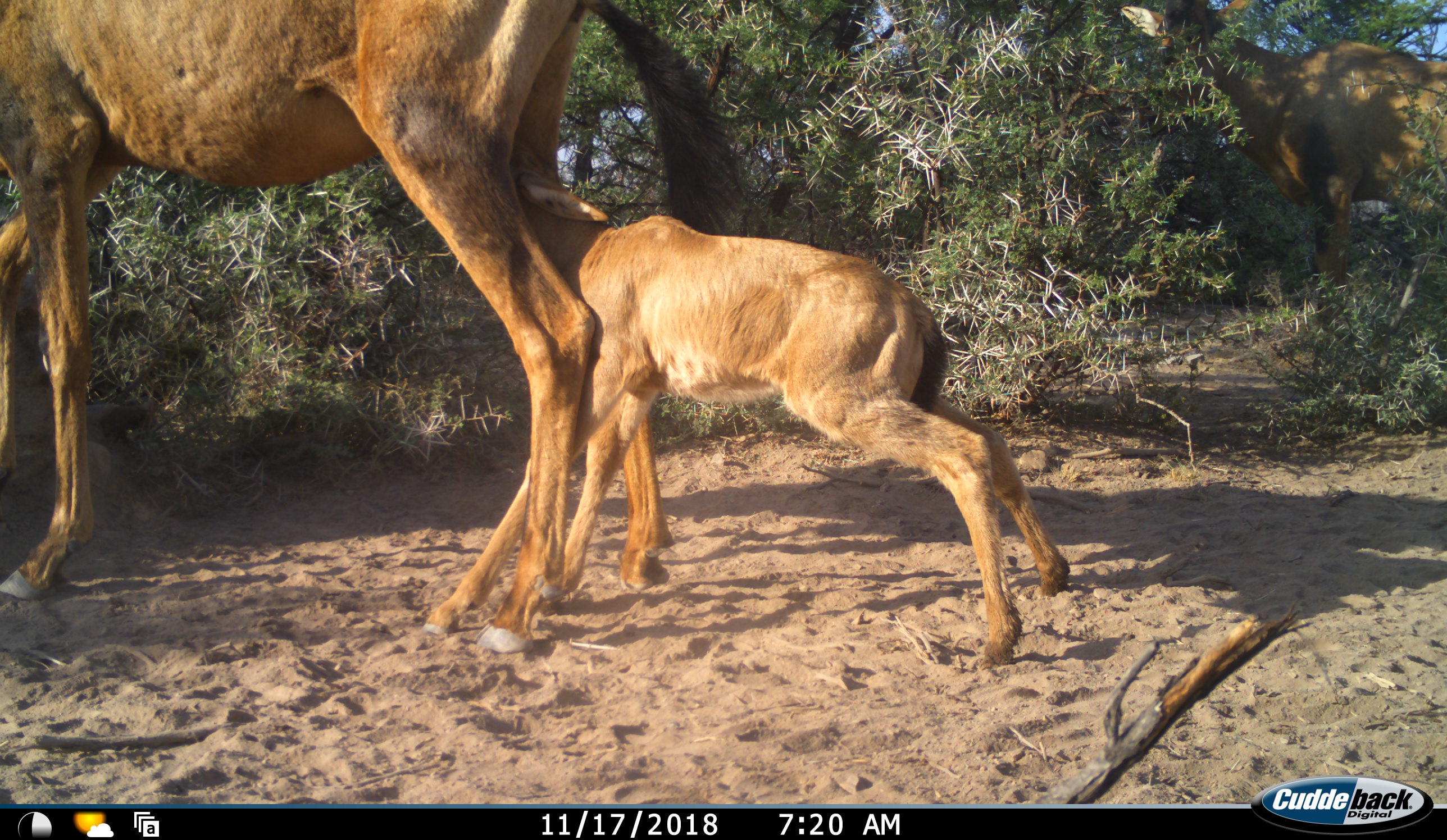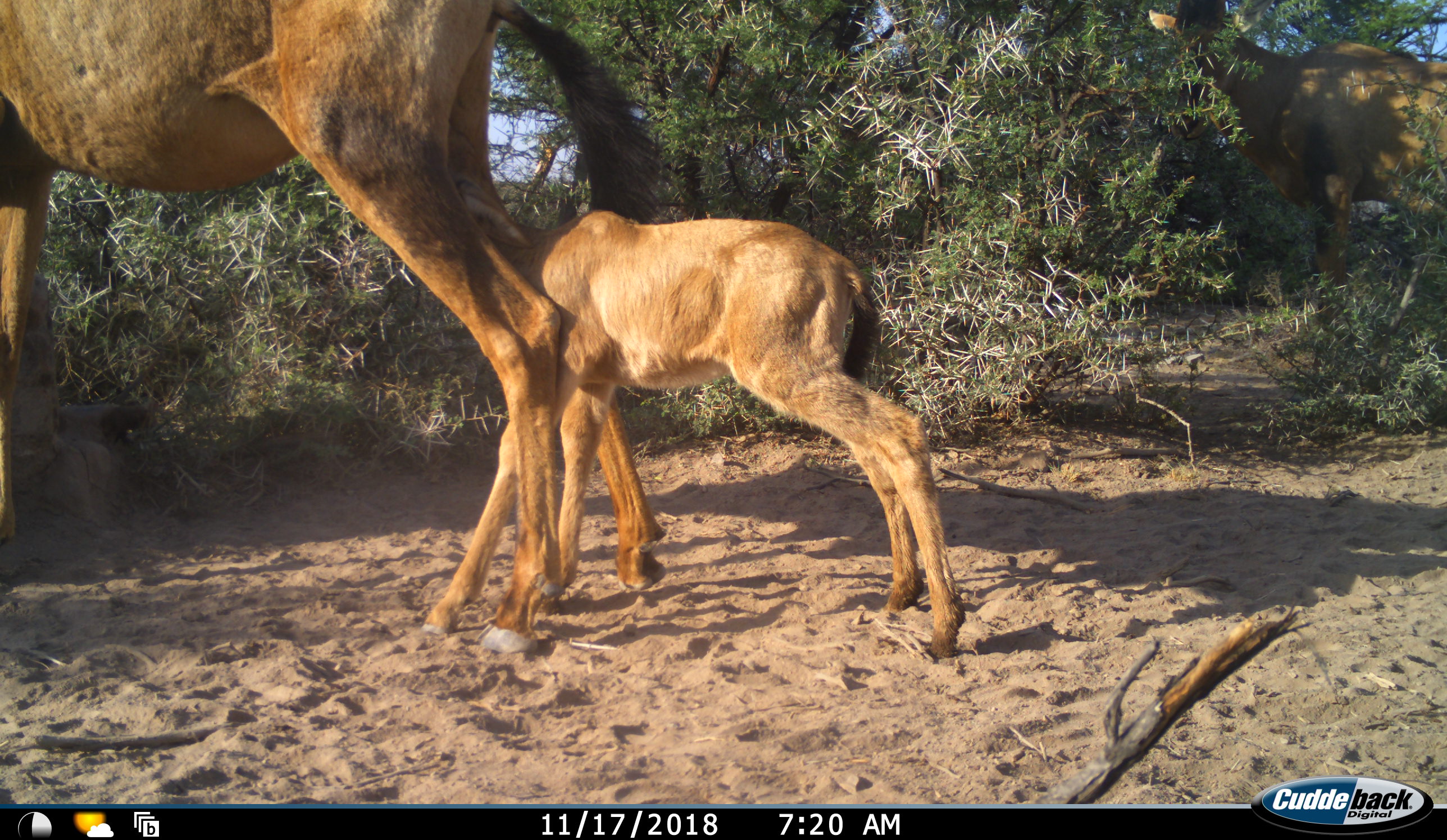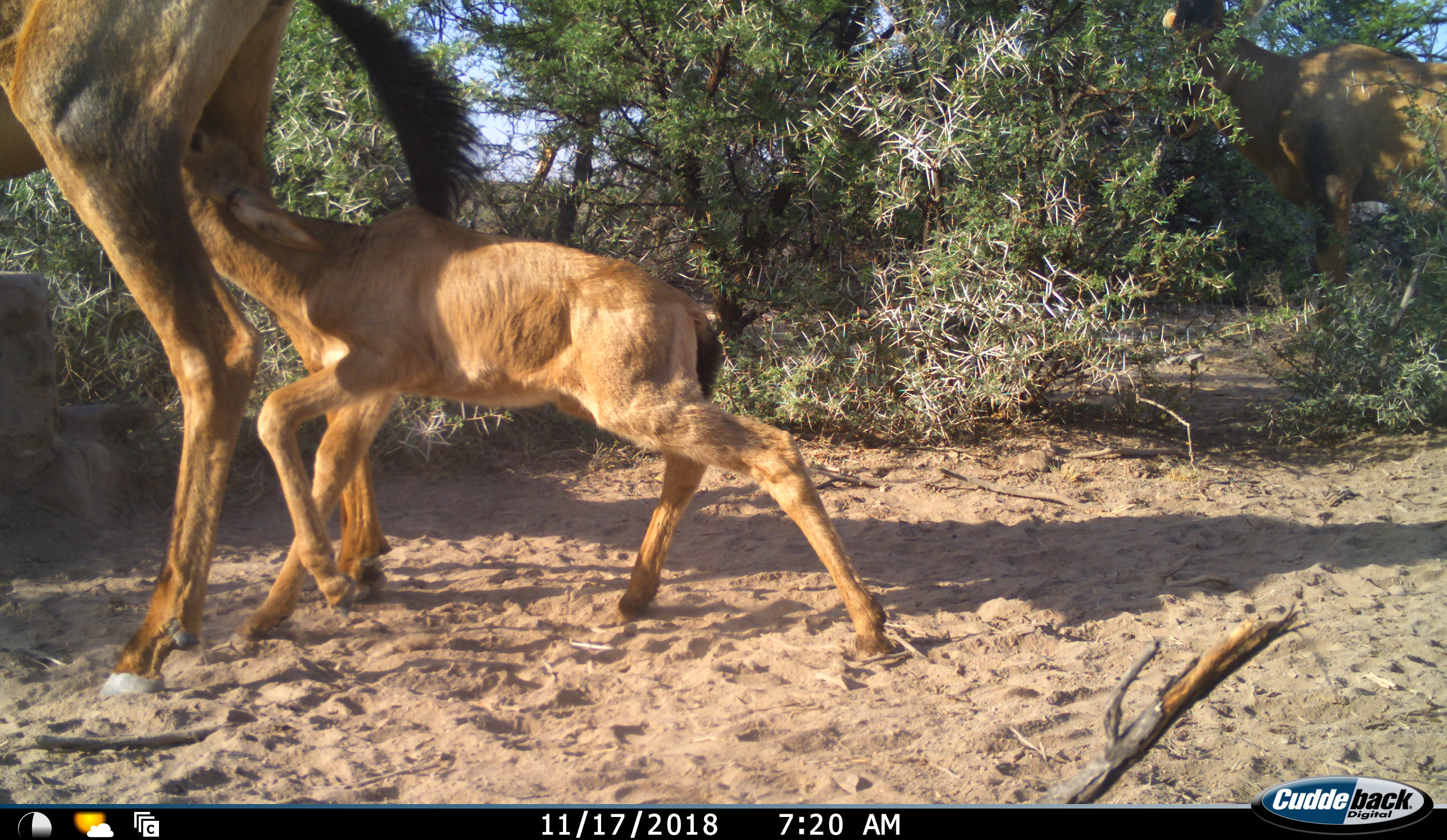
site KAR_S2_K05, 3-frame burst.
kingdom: Animalia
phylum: Chordata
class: Mammalia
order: Artiodactyla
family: Bovidae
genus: Alcelaphus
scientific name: Alcelaphus buselaphus caama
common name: red hartebeest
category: hartebeestred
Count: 3.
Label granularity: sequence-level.